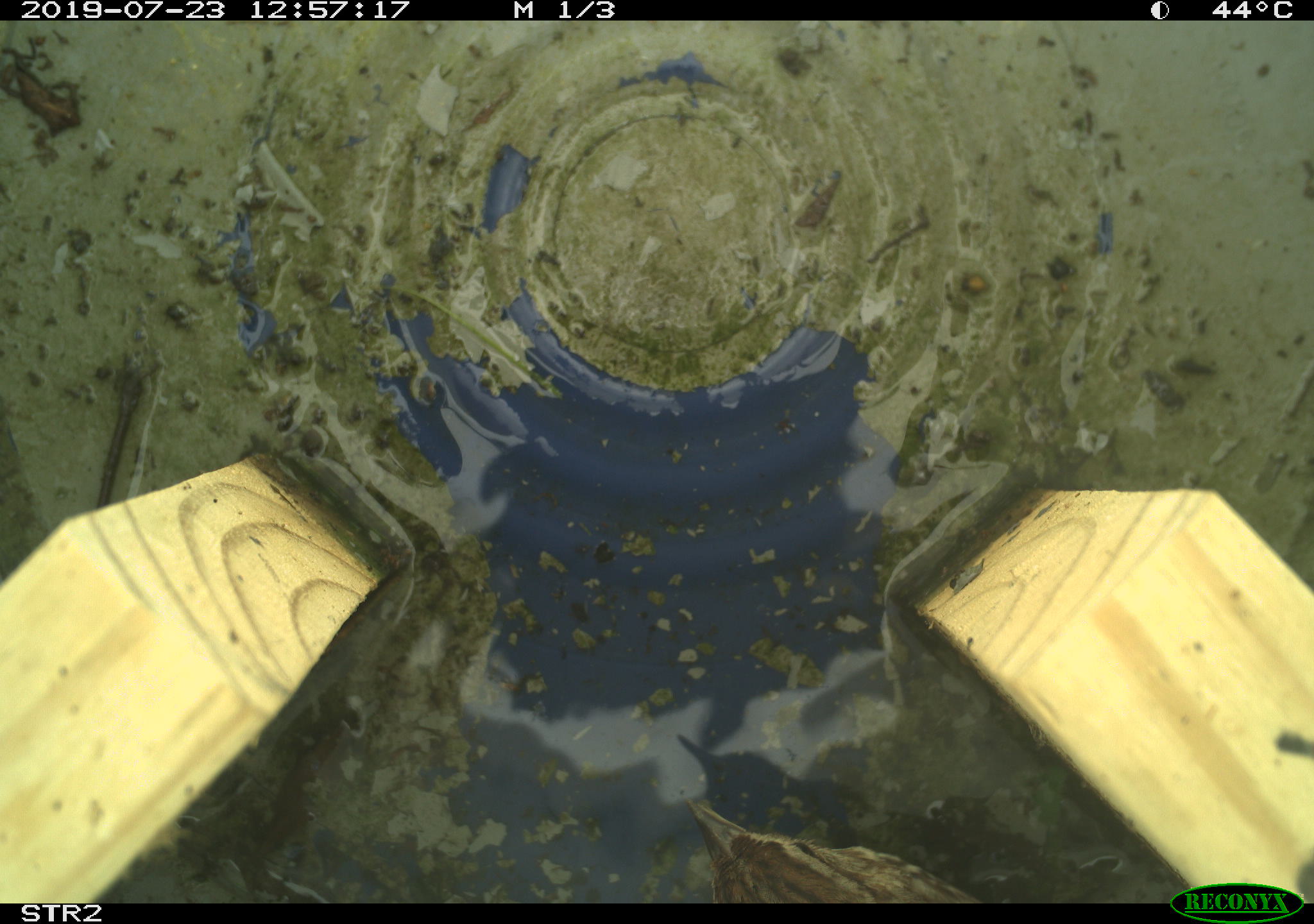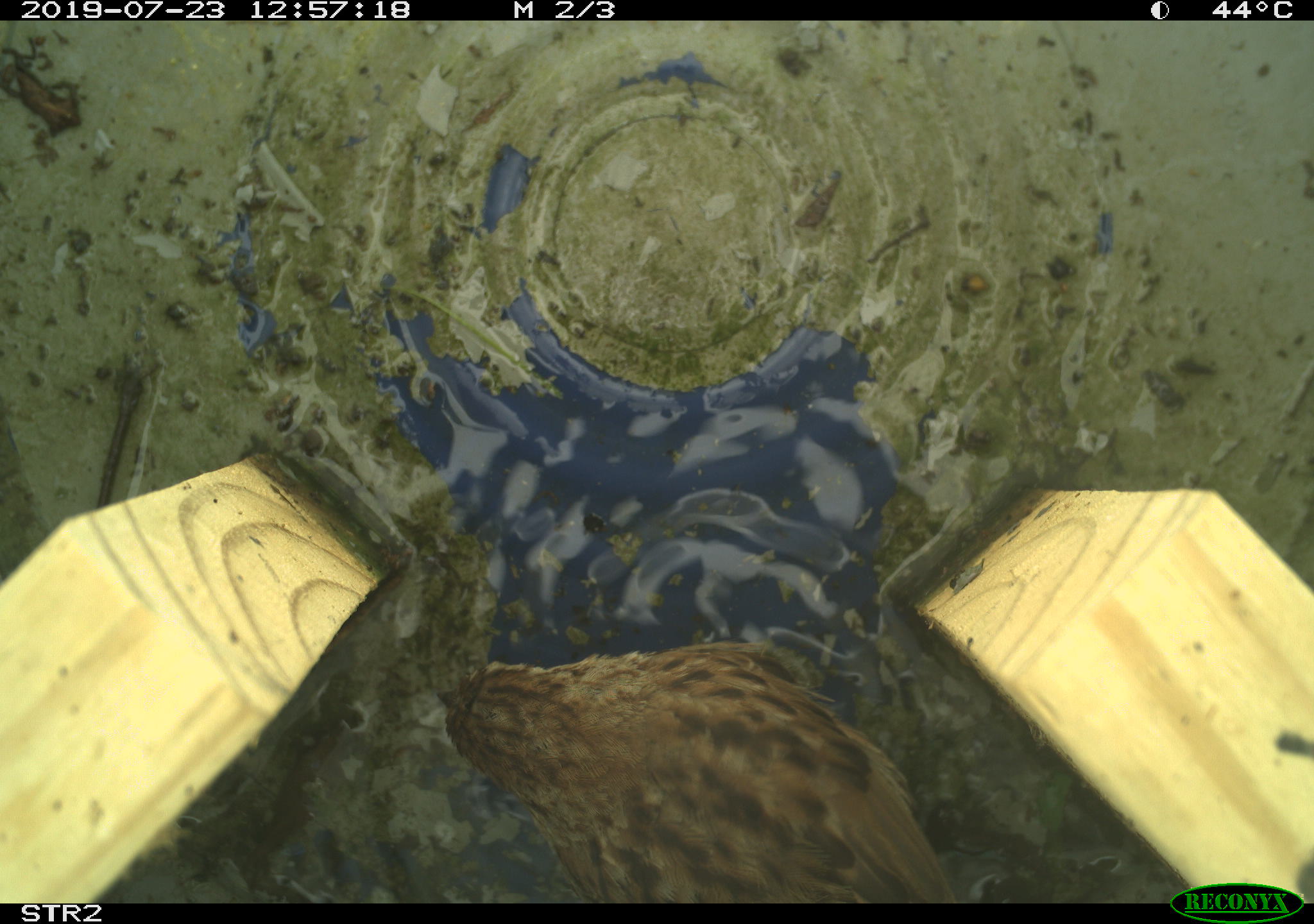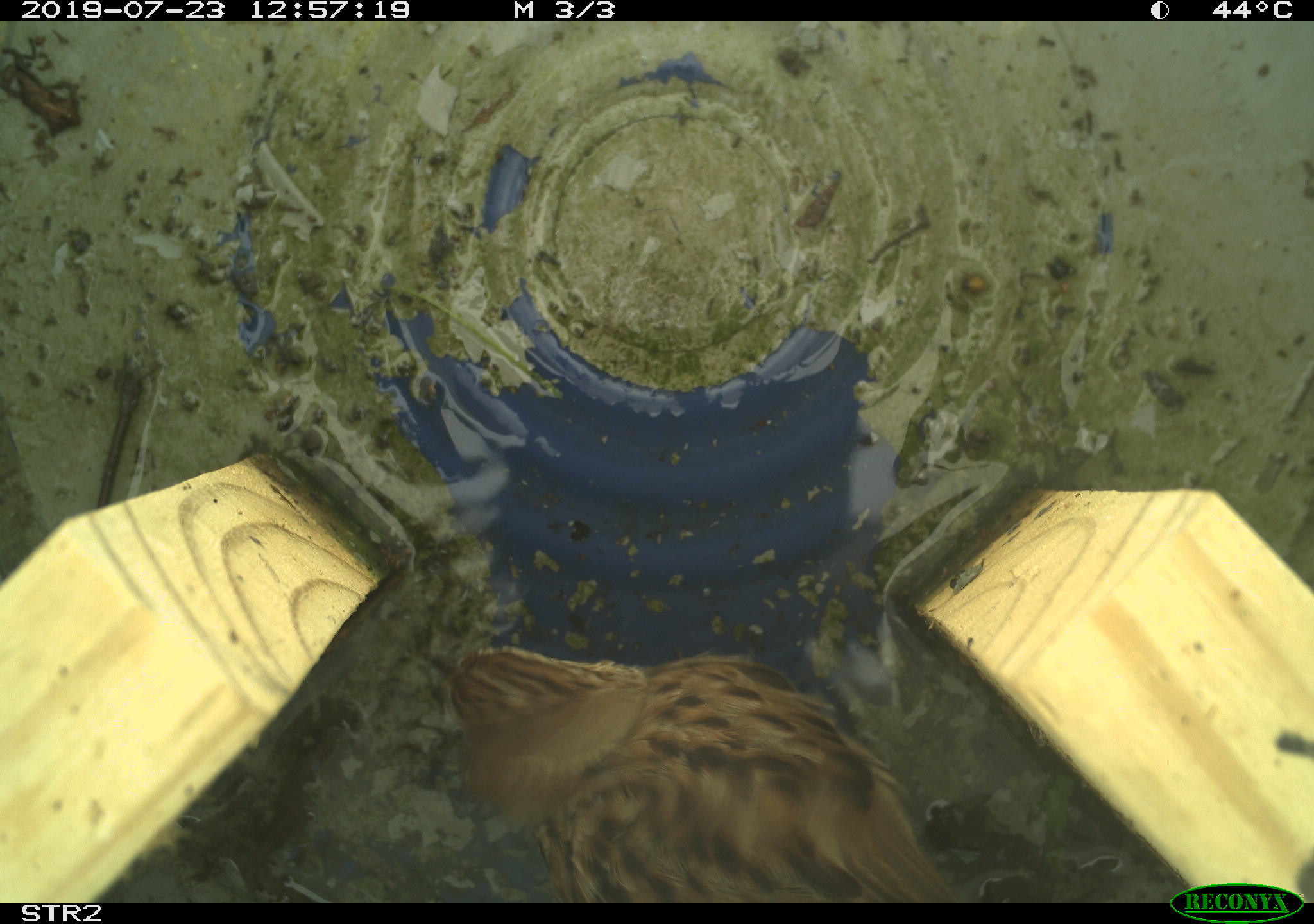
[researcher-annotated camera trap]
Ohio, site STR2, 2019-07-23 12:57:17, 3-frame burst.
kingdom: Animalia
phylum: Chordata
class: Aves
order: Passeriformes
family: Passerellidae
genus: Melospiza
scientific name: Melospiza melodia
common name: song sparrow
Song sparrow (Melospiza melodia).